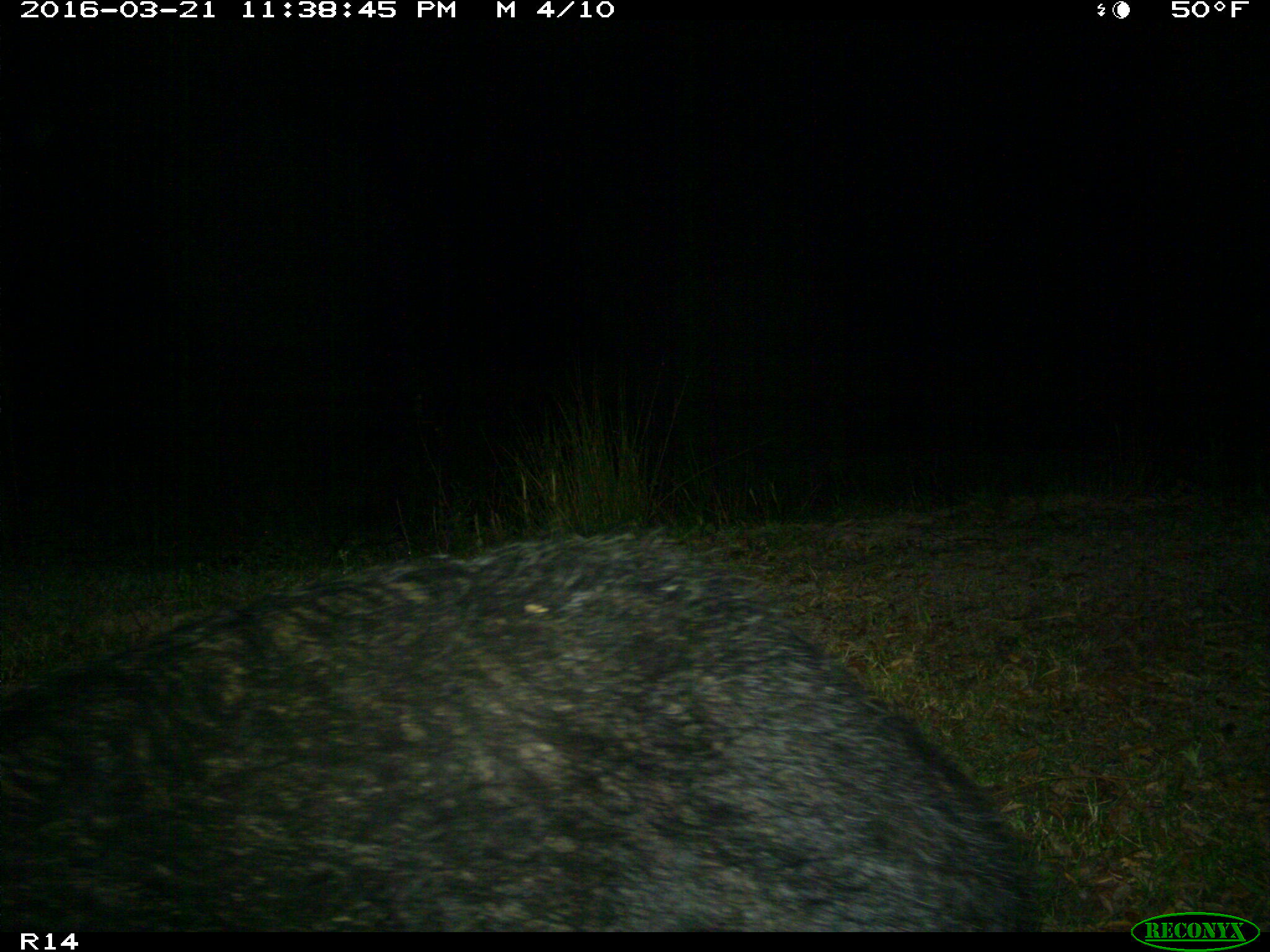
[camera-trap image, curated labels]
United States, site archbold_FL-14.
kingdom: Animalia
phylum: Chordata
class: Mammalia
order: Artiodactyla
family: Suidae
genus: Sus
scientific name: Sus scrofa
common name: wild boar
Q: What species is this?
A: Sus scrofa (wild boar).